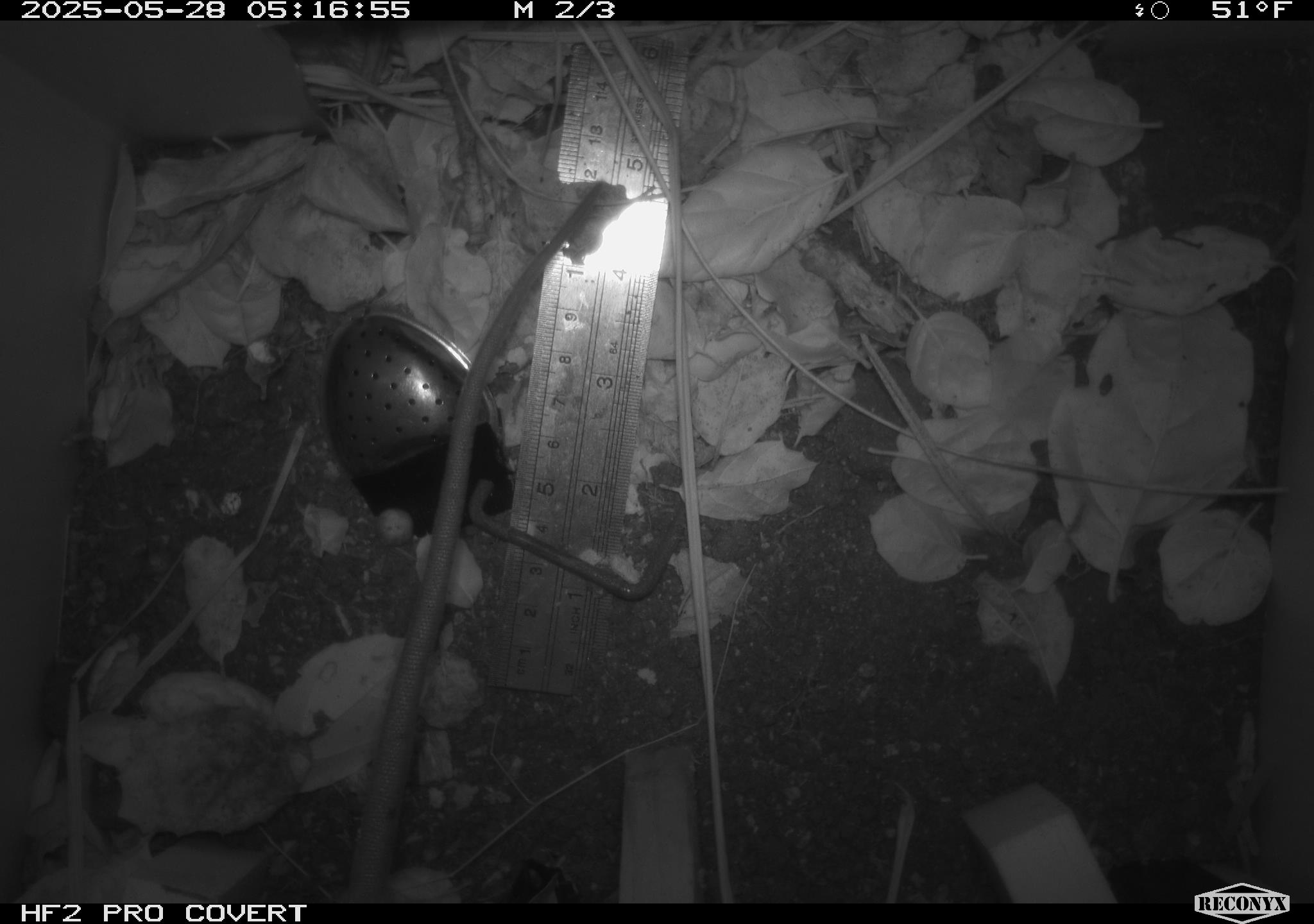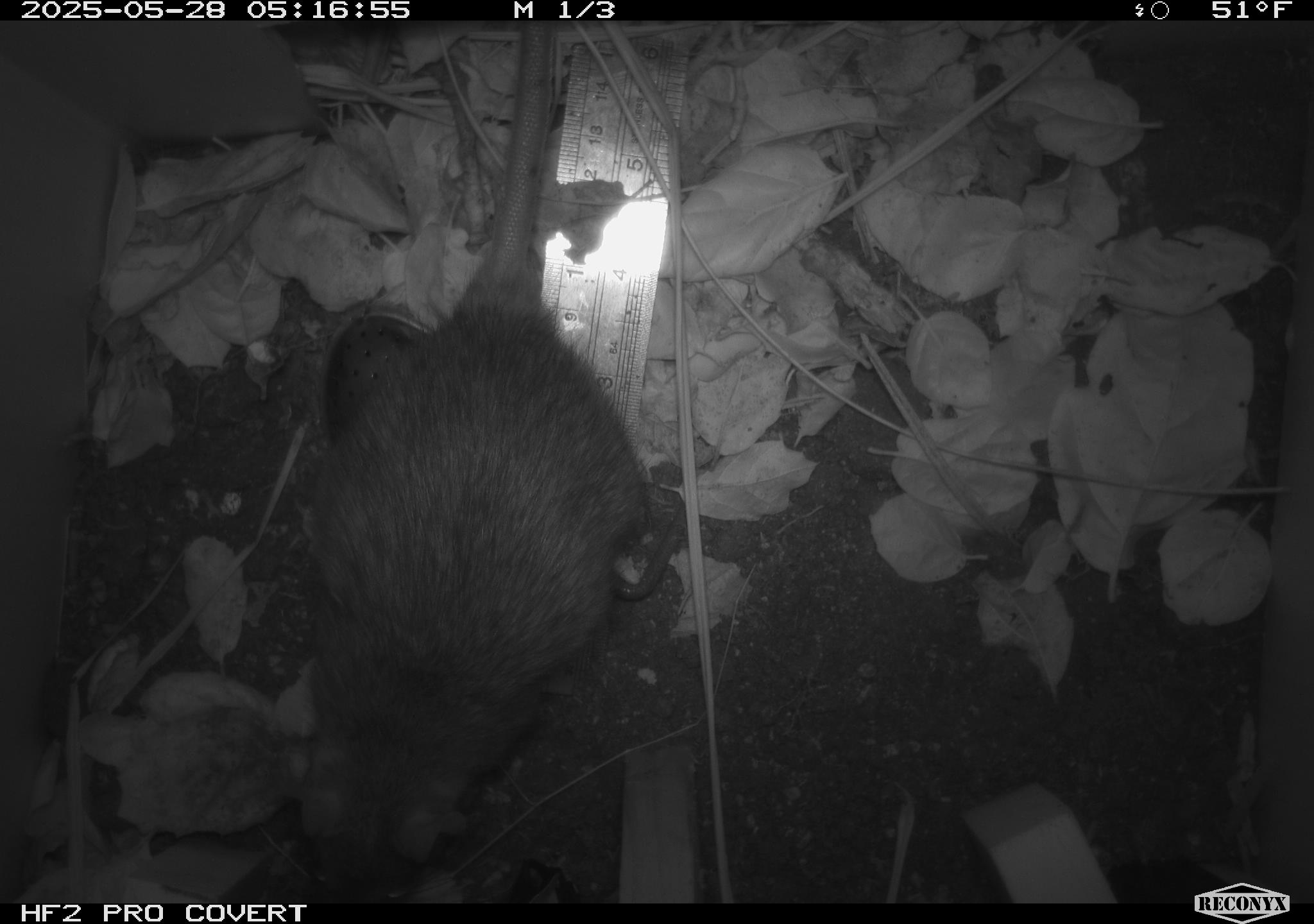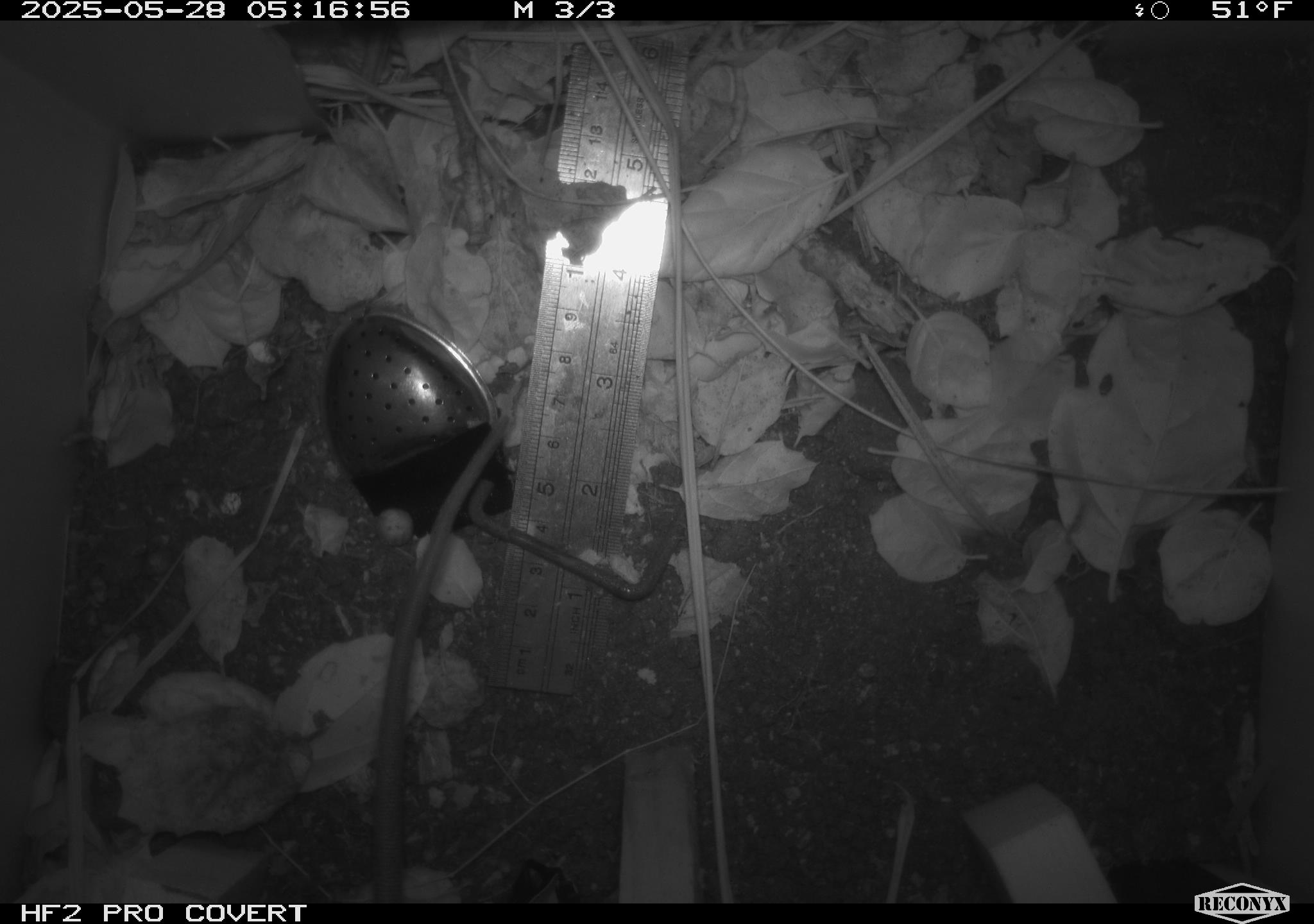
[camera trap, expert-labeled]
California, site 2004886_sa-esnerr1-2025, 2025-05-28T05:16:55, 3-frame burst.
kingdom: Animalia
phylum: Chordata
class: Mammalia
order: Rodentia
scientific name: Rodentia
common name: rodent